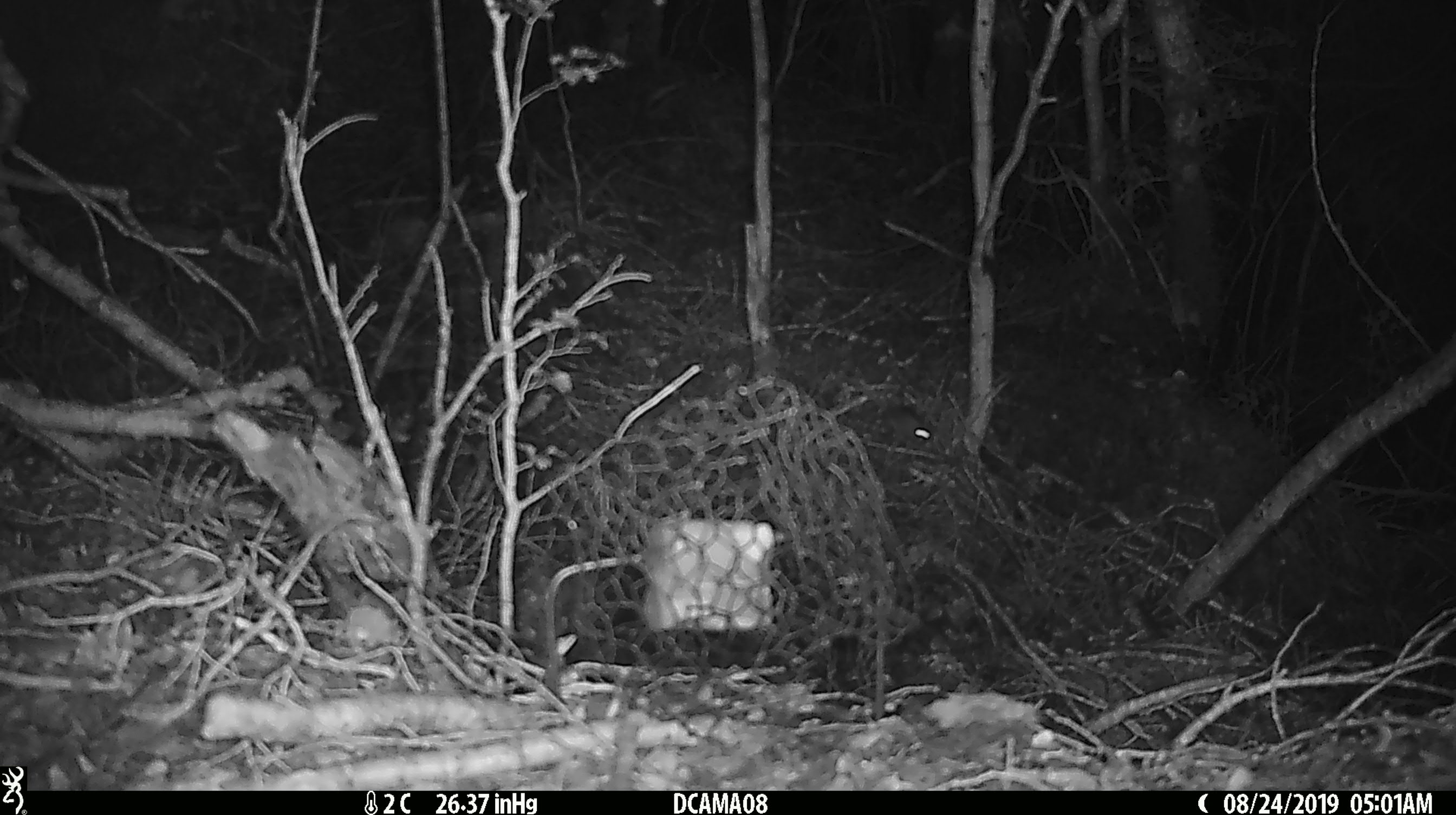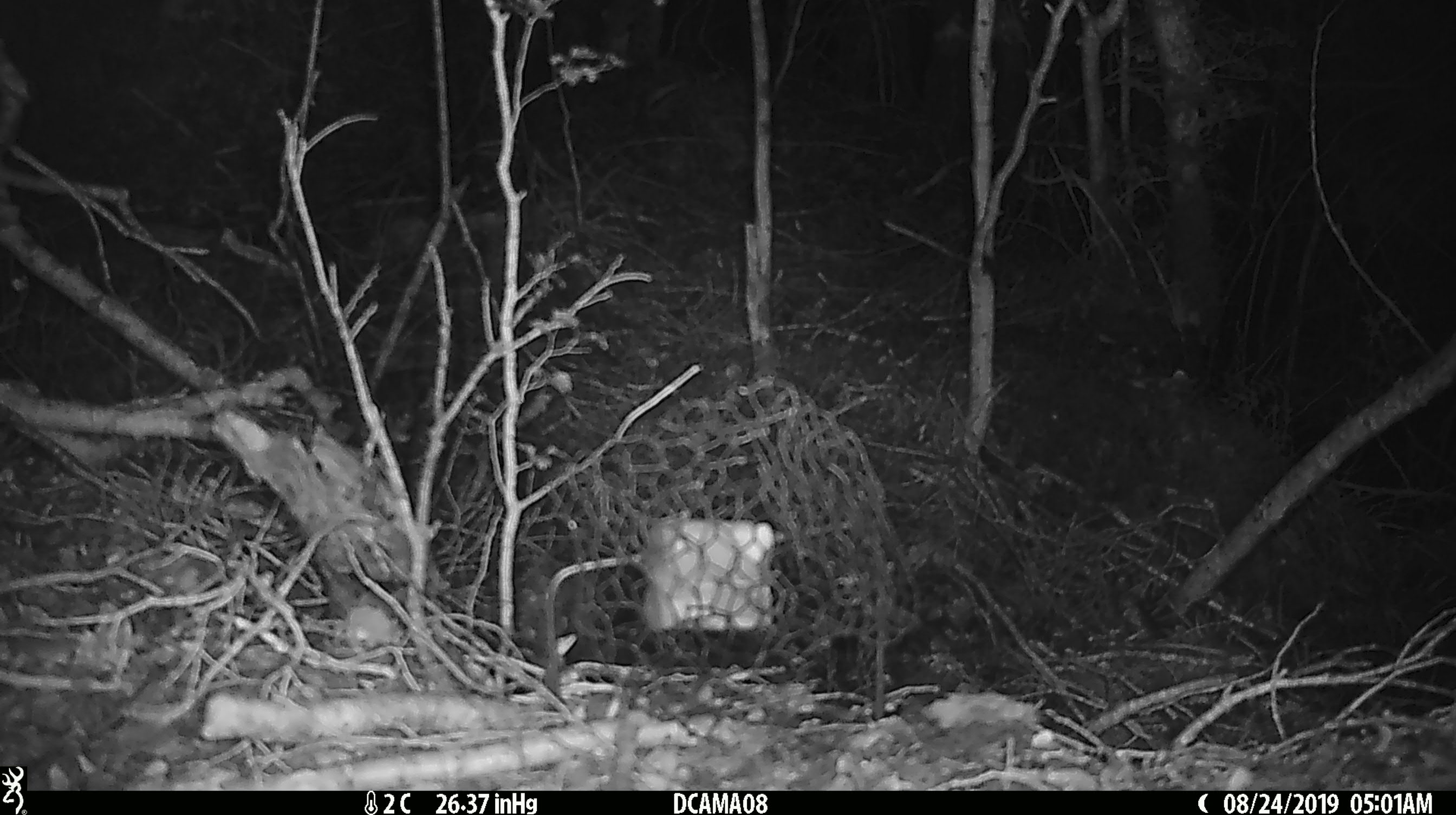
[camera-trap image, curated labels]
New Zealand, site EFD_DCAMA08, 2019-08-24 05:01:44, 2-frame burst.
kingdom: Animalia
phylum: Chordata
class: Mammalia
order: Rodentia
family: Muridae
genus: Mus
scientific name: Mus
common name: mouse